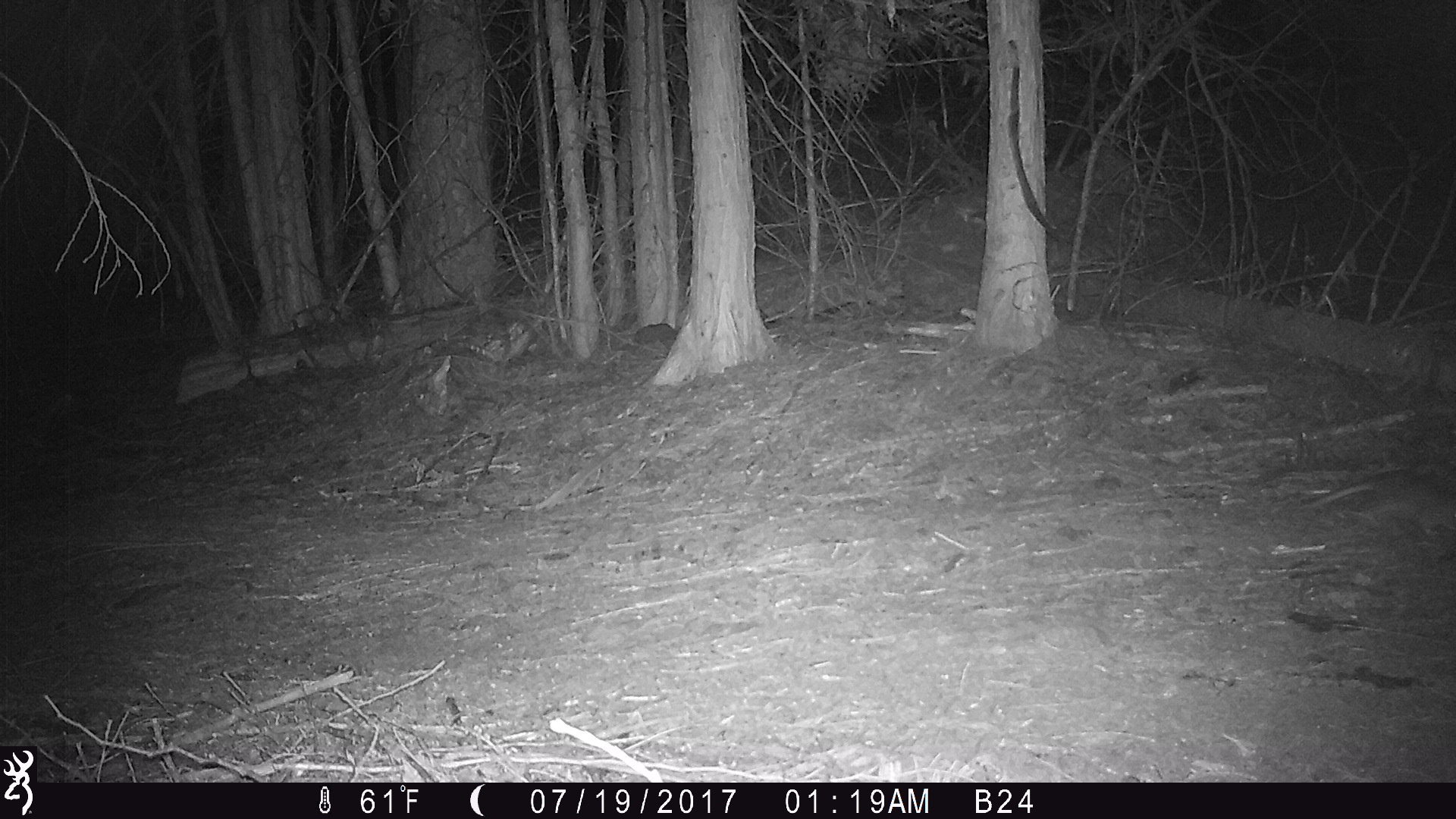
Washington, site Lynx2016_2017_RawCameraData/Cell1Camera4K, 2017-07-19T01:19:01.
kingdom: Animalia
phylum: Chordata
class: Mammalia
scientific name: Mammalia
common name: small mammal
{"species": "small mammal (Mammalia)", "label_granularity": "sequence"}